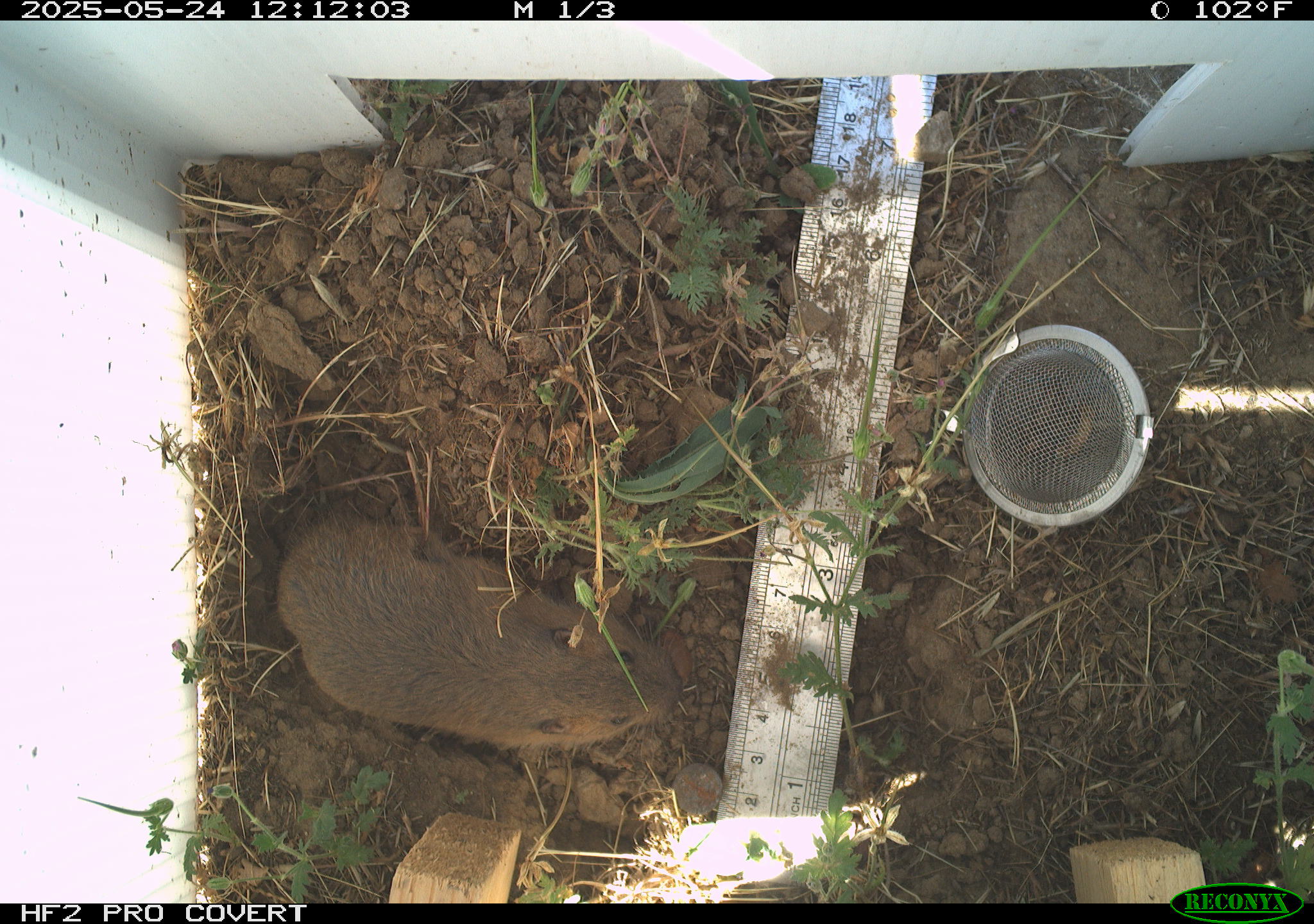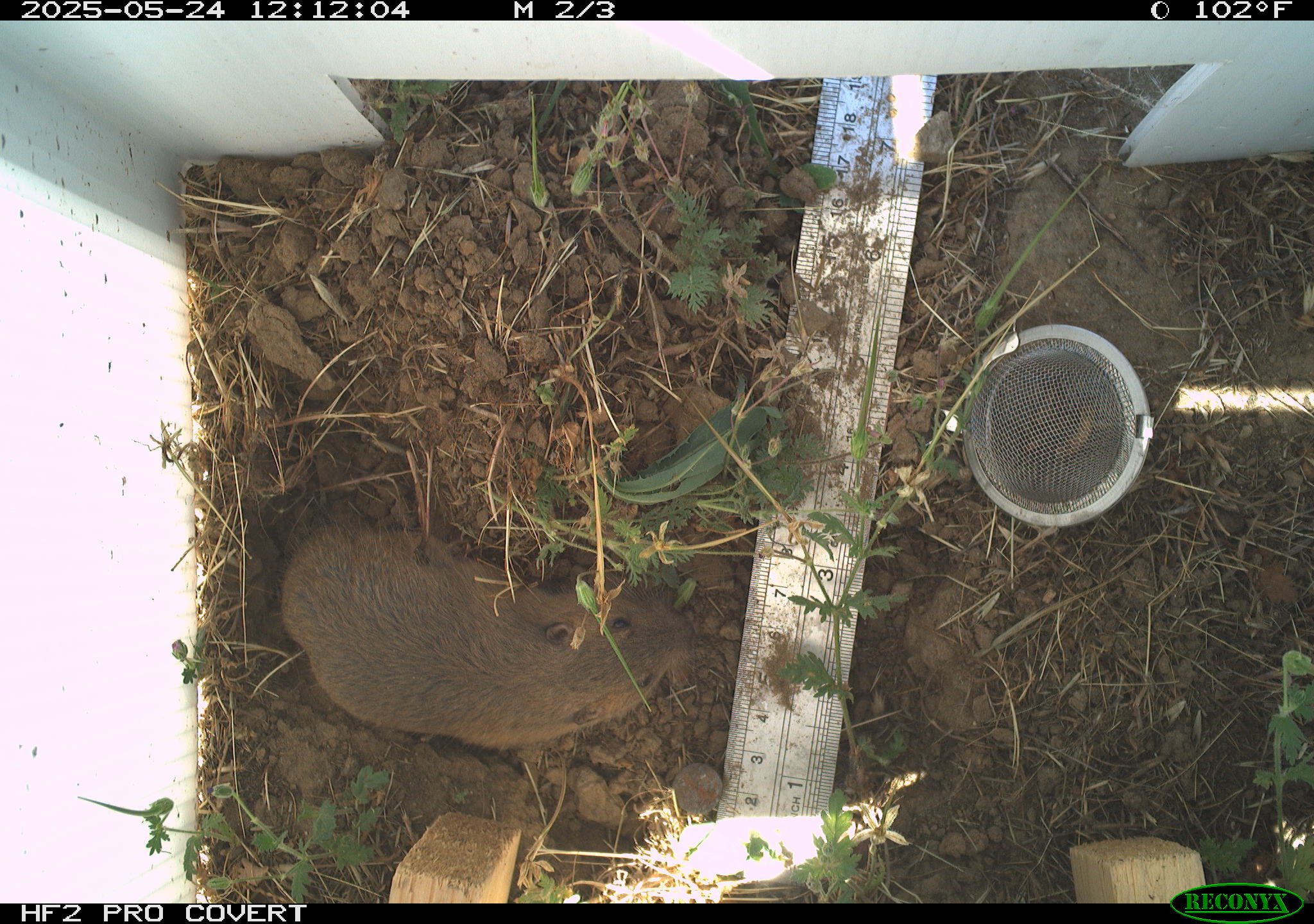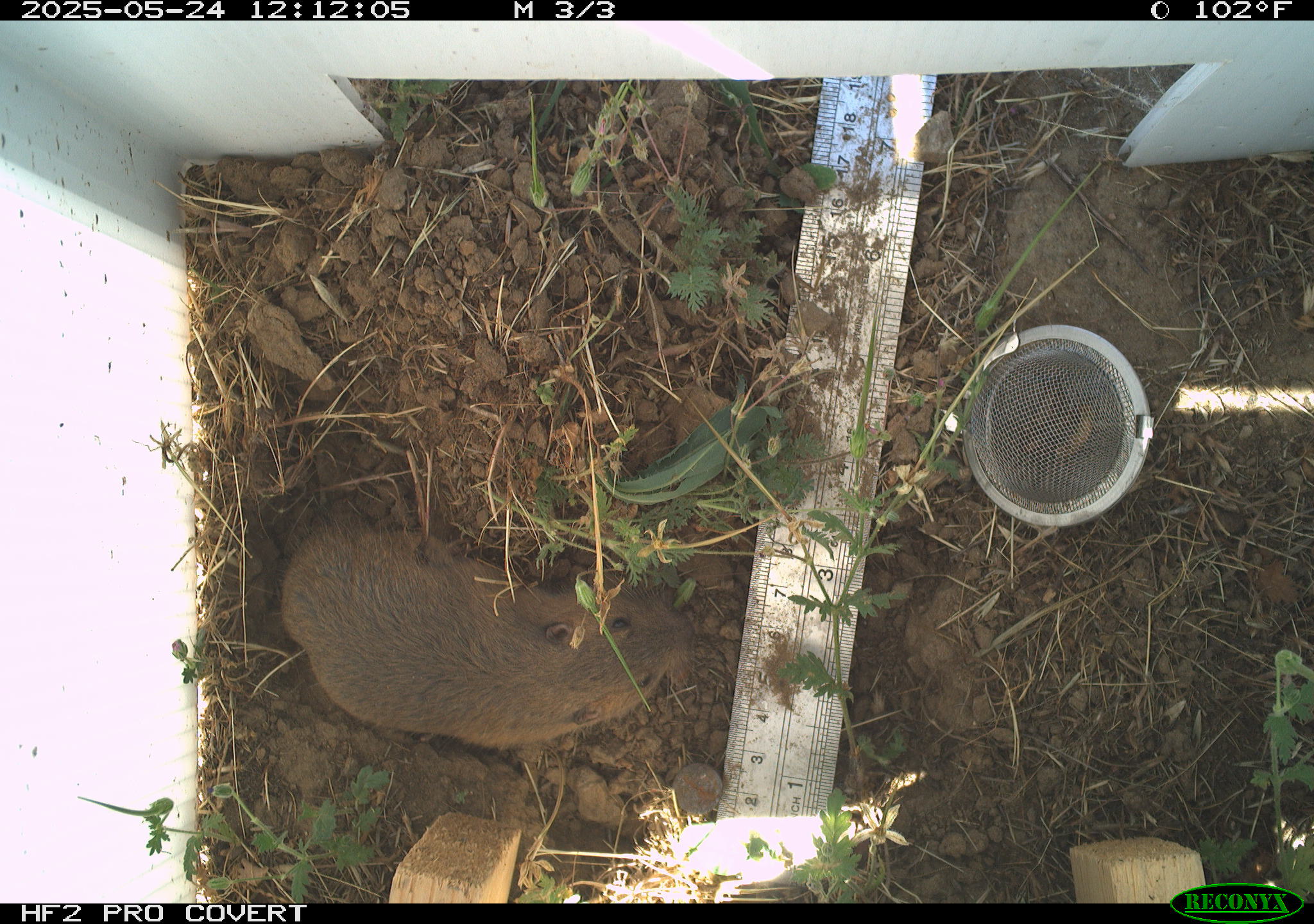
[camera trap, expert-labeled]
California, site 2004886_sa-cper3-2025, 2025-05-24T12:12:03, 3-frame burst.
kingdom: Animalia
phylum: Chordata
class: Mammalia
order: Rodentia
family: Cricetidae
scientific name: Arvicolinae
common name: voles, lemmings, and muskrats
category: arvicolinae subfamily